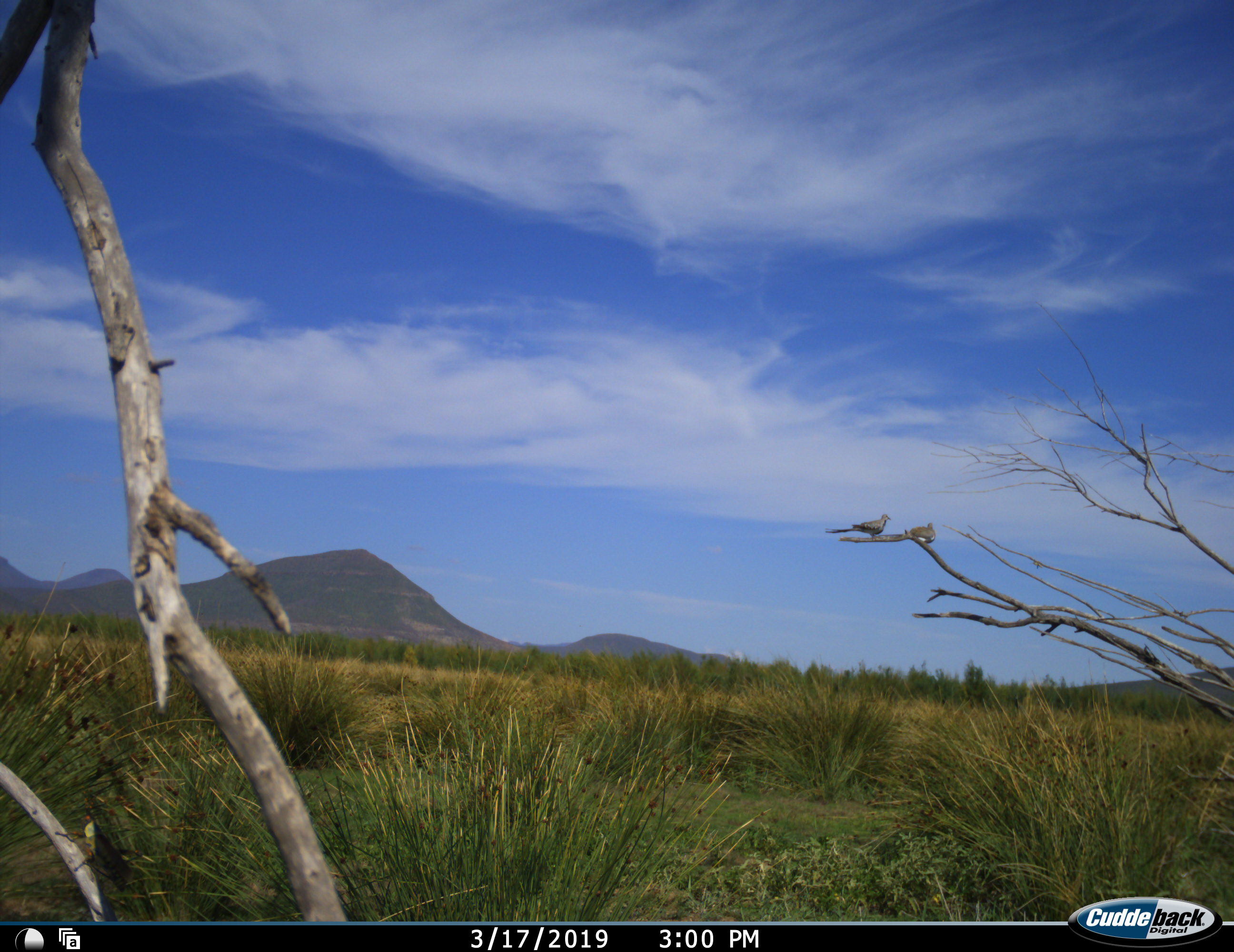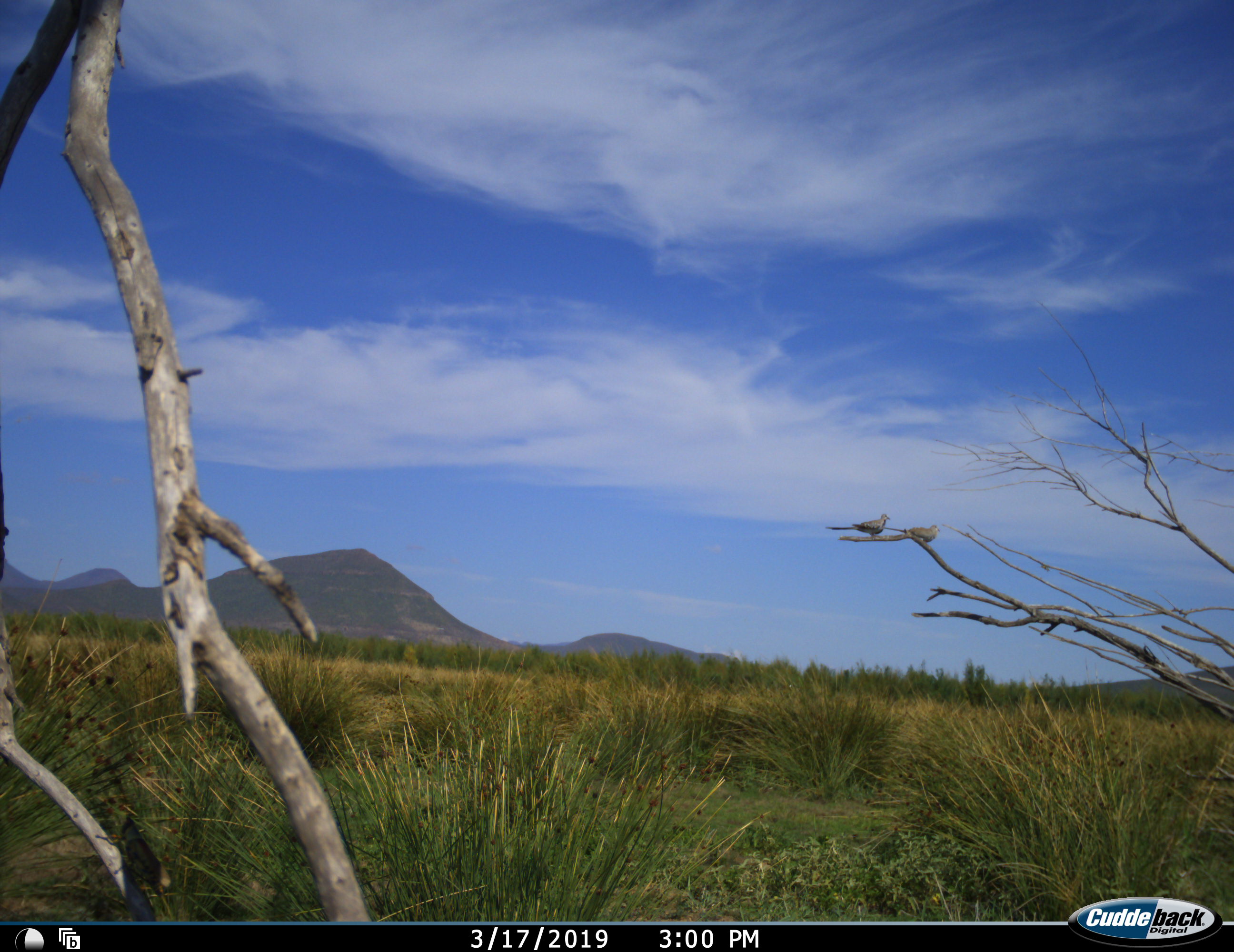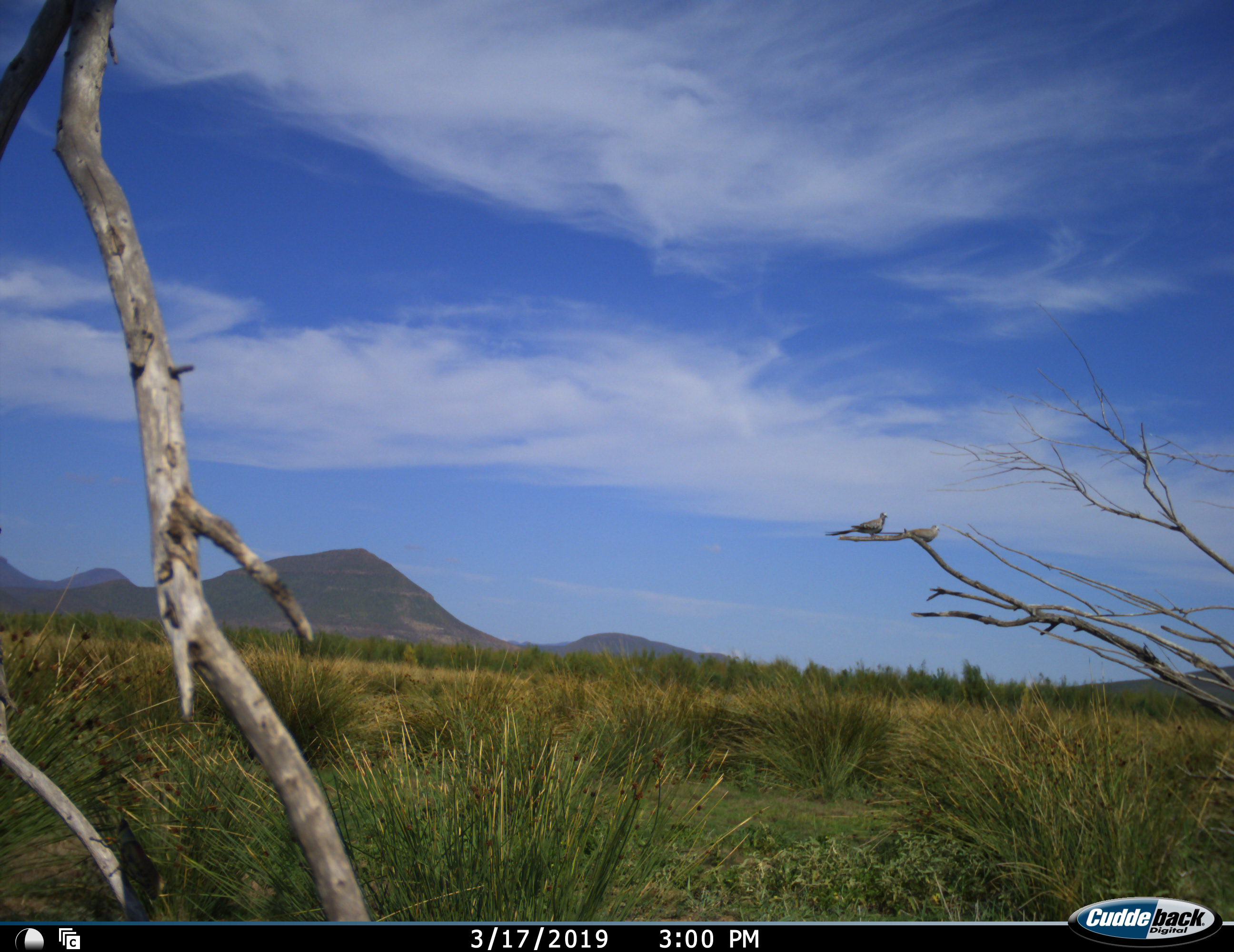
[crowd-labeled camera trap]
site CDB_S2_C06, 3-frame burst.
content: unidentified animal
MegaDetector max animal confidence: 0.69